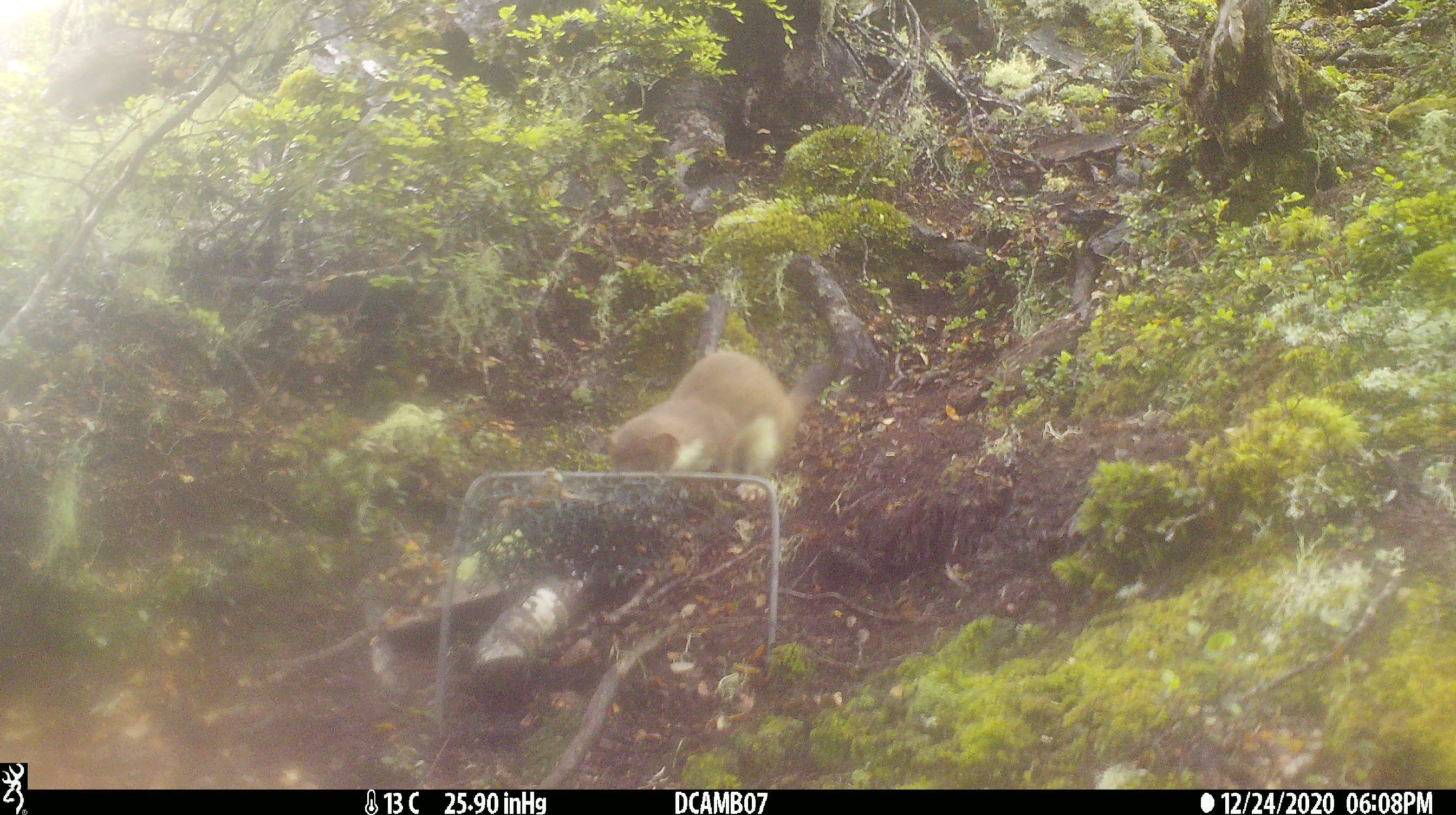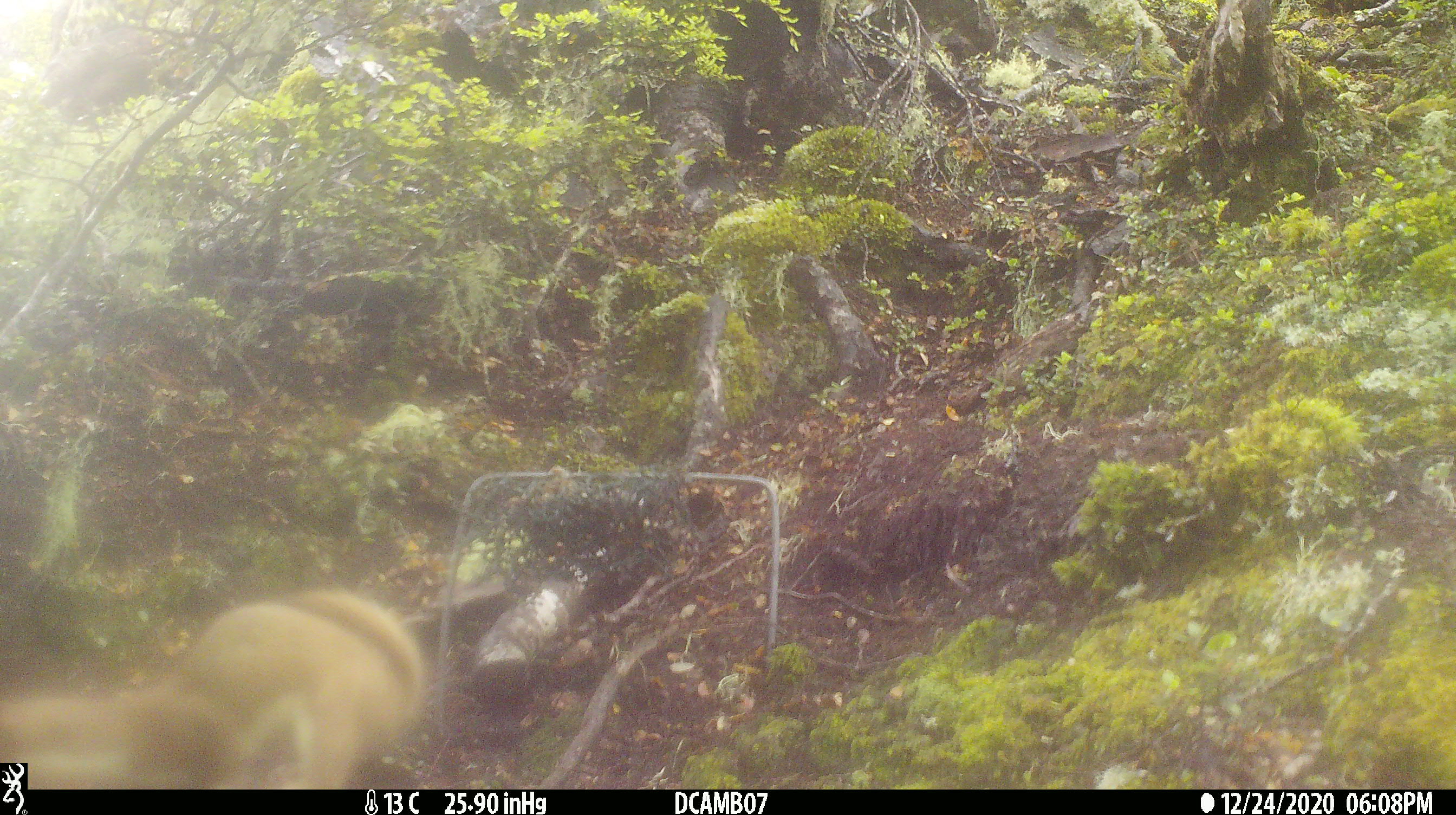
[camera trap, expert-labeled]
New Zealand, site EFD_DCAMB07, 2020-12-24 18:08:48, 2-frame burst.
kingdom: Animalia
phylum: Chordata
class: Mammalia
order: Carnivora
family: Mustelidae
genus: Mustela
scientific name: Mustela erminea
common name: stoat